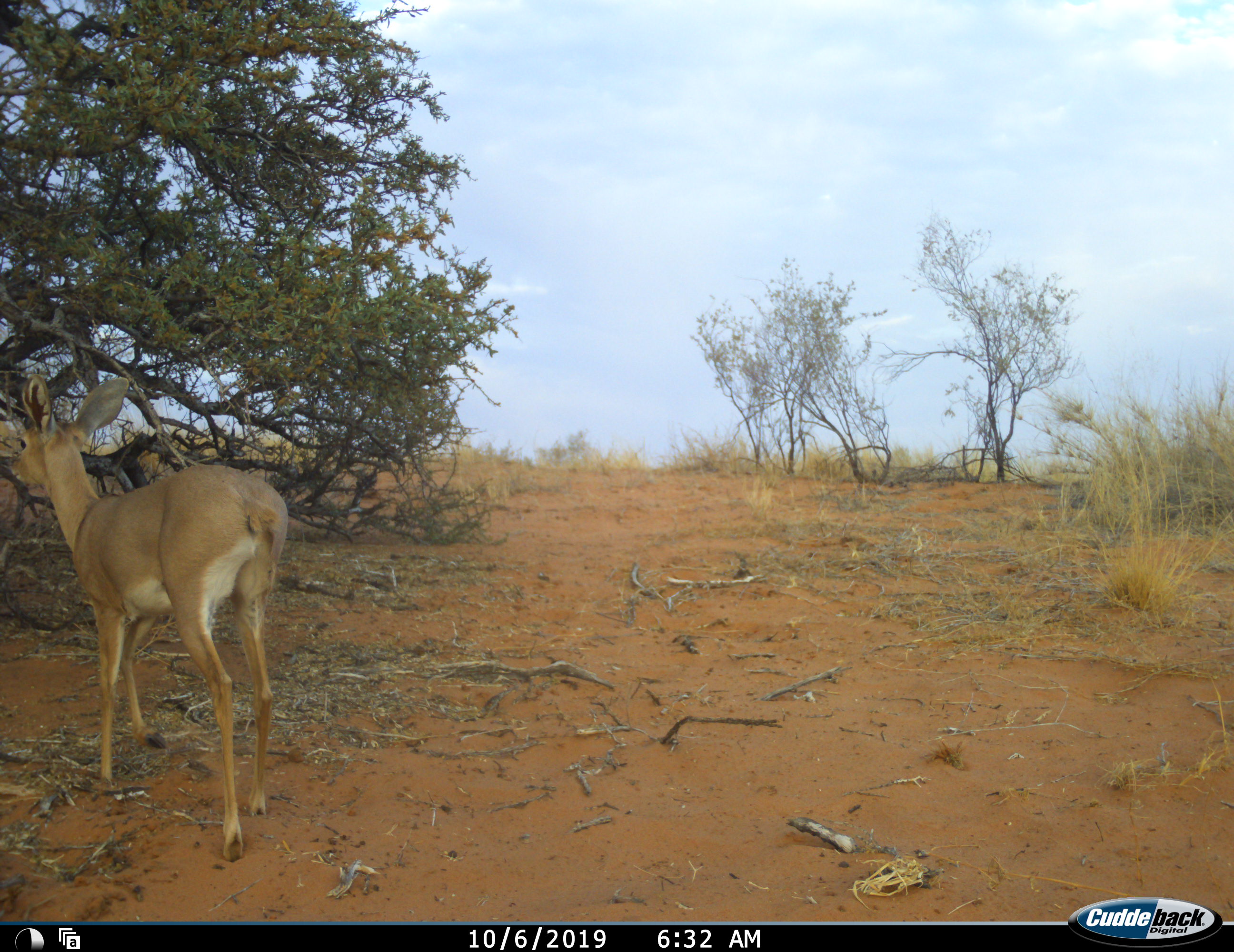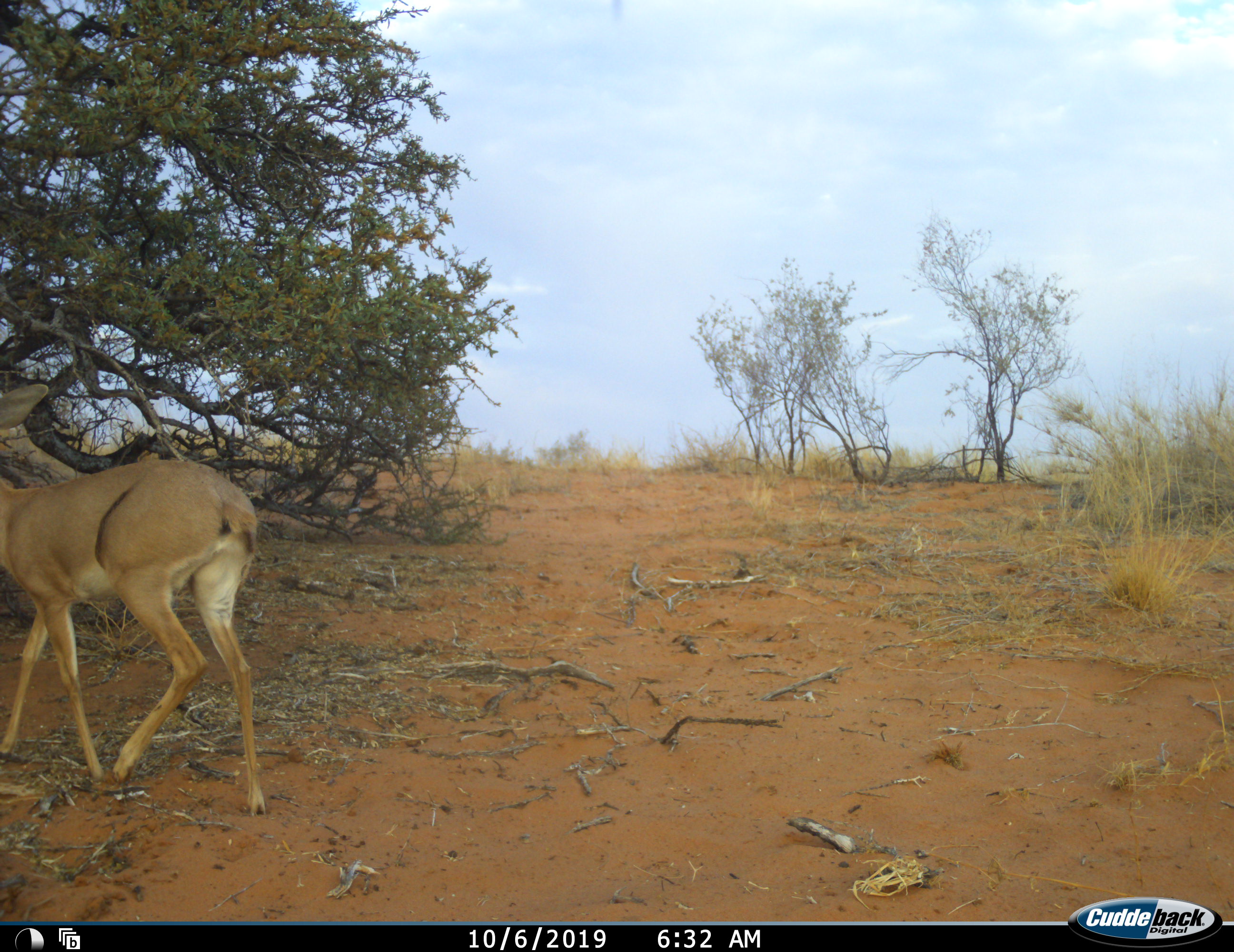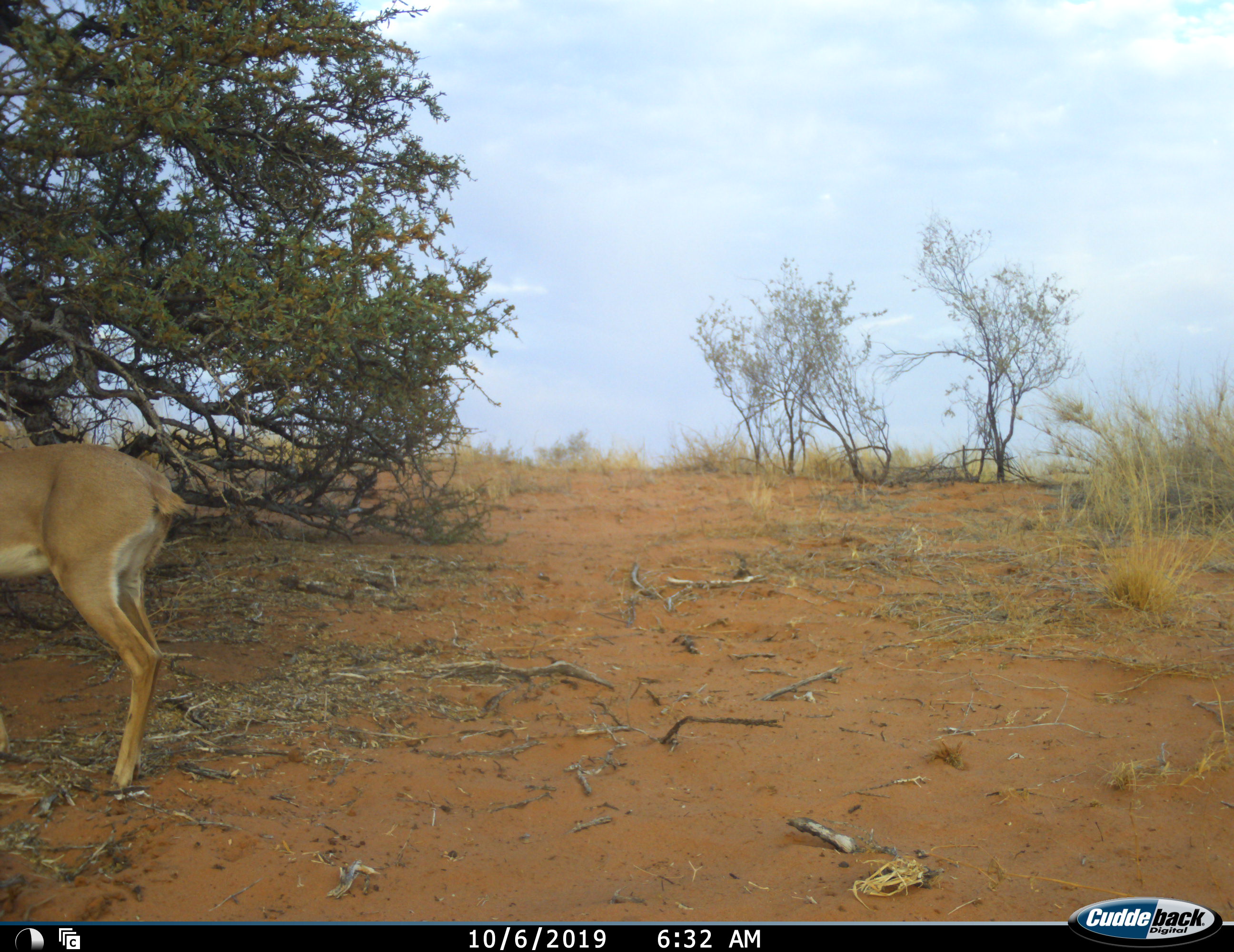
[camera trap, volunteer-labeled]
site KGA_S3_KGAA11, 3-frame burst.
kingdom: Animalia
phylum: Chordata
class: Mammalia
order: Artiodactyla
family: Bovidae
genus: Raphicerus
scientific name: Raphicerus campestris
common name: steenbok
Steenbok (Raphicerus campestris), count 1. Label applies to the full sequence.